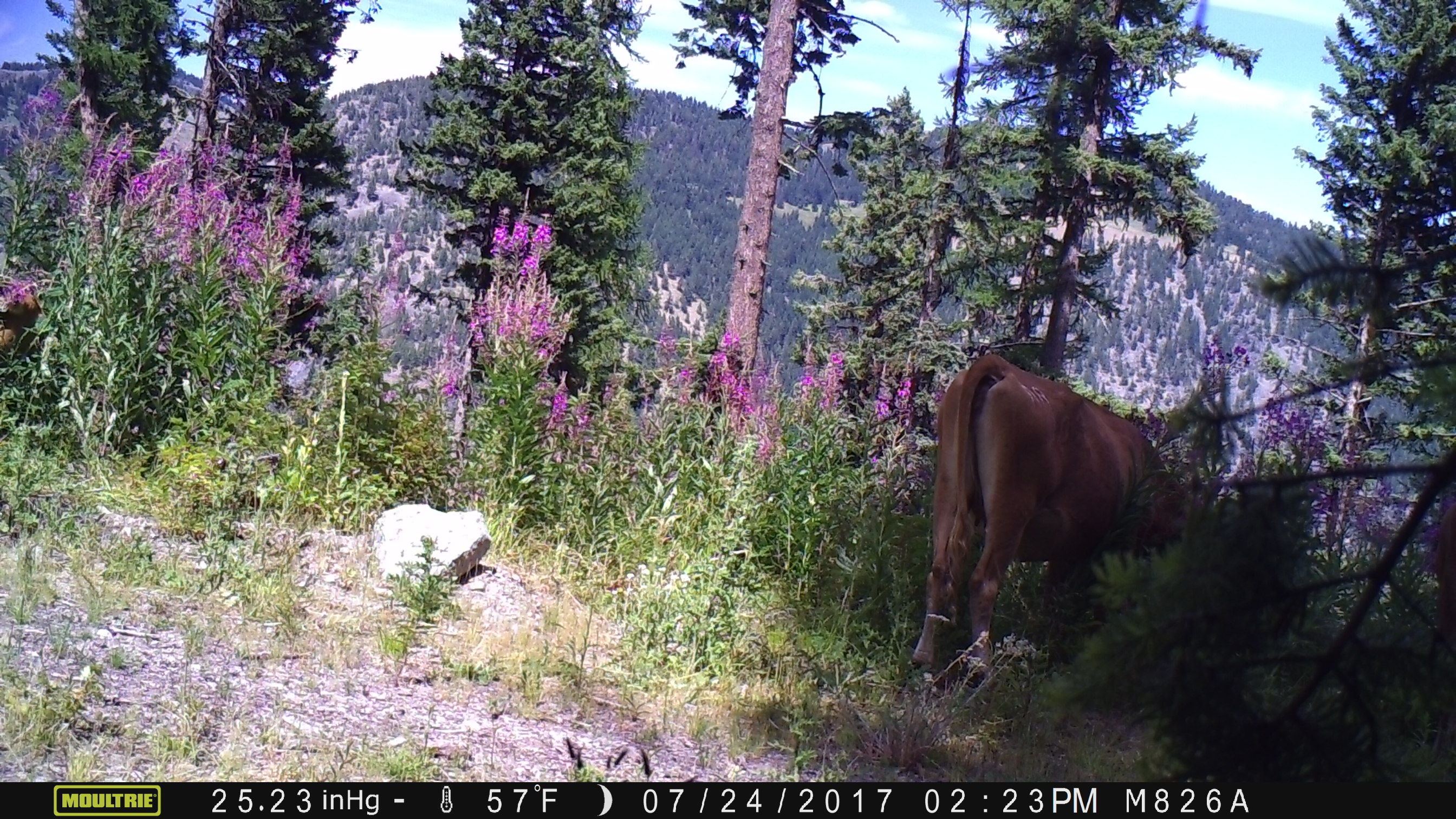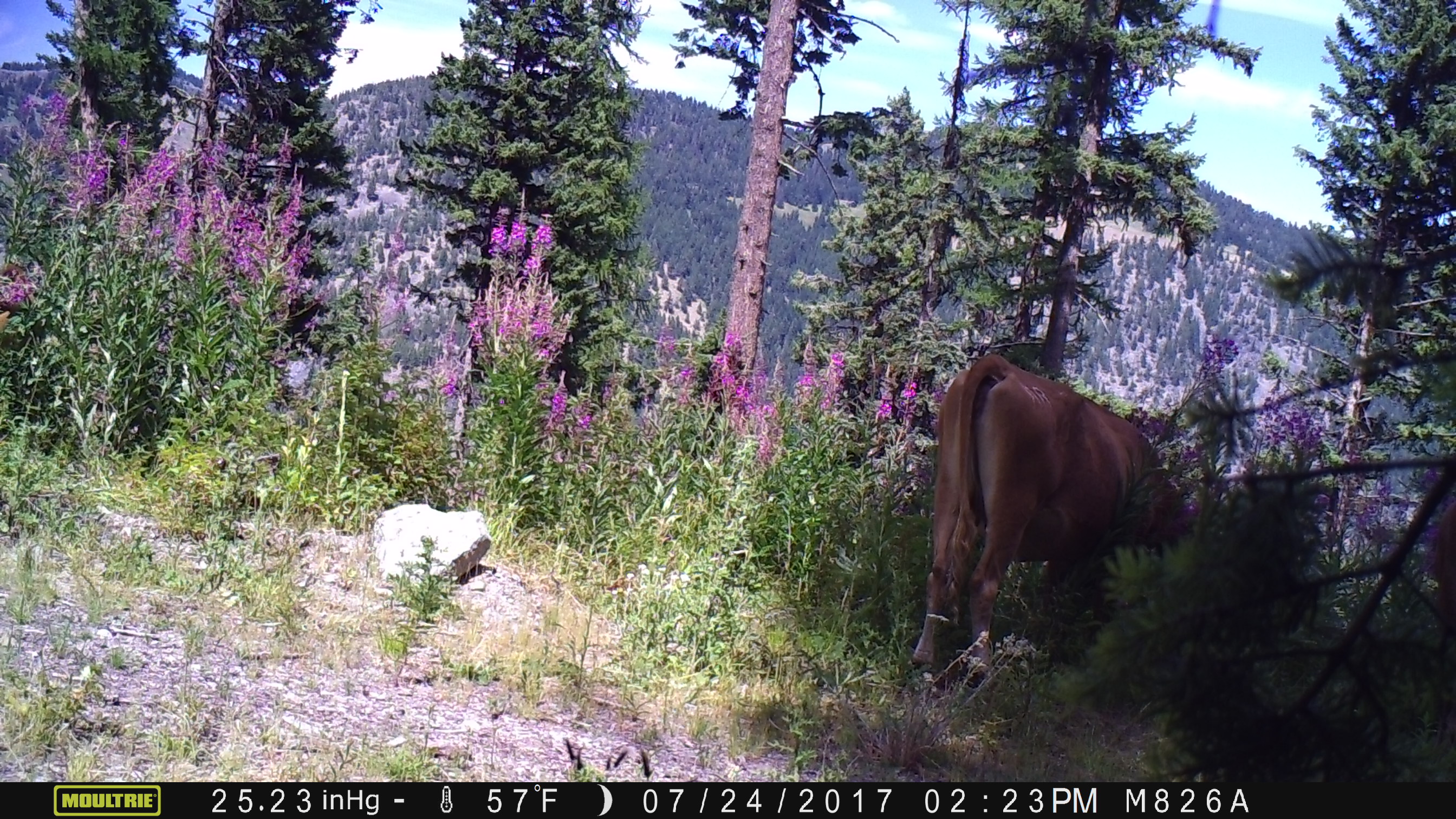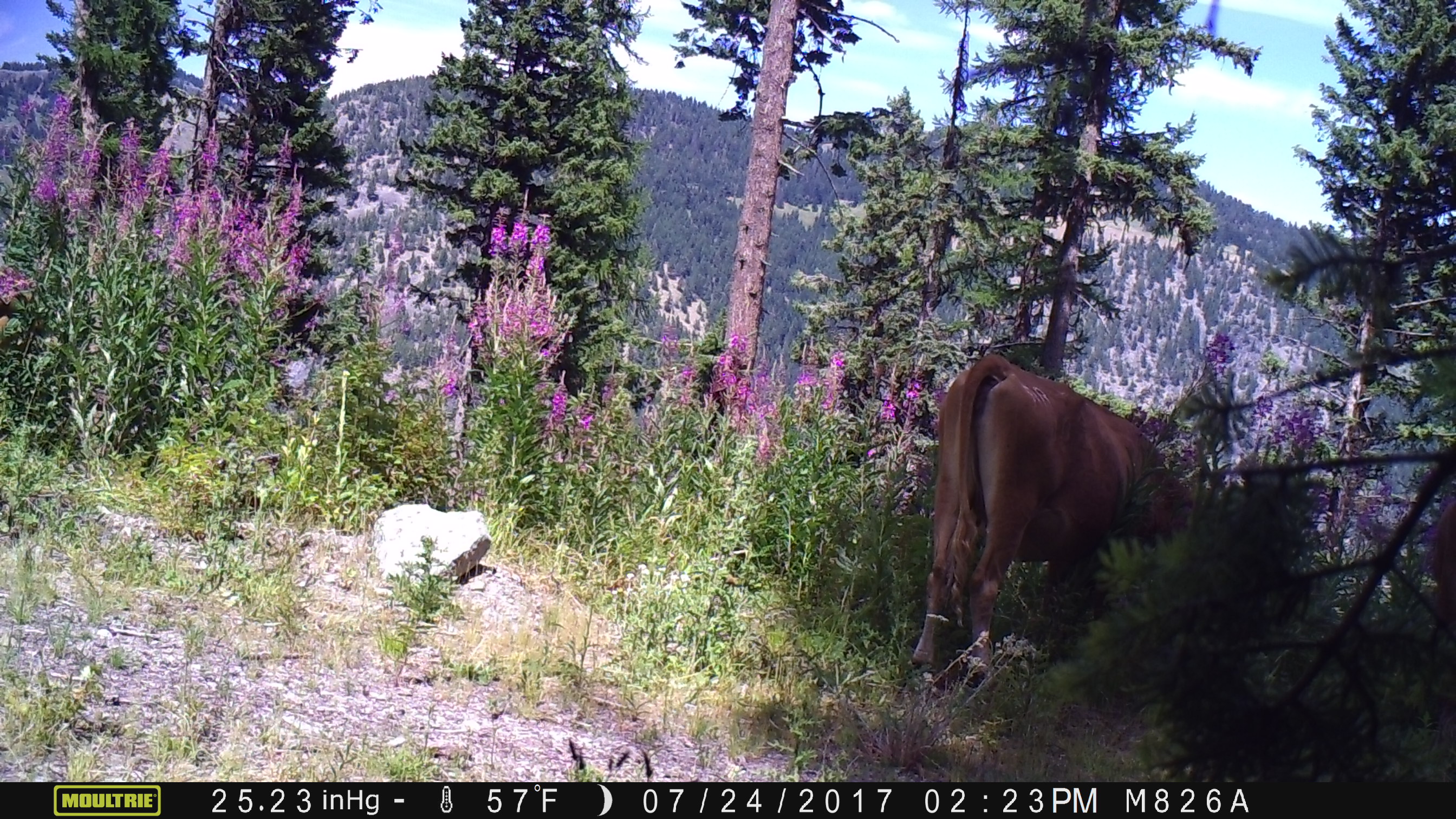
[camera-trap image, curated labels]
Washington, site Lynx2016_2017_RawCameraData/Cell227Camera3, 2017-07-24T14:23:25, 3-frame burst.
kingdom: Animalia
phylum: Chordata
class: Mammalia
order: Artiodactyla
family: Bovidae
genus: Bos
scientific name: Bos taurus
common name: domestic cattle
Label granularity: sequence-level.